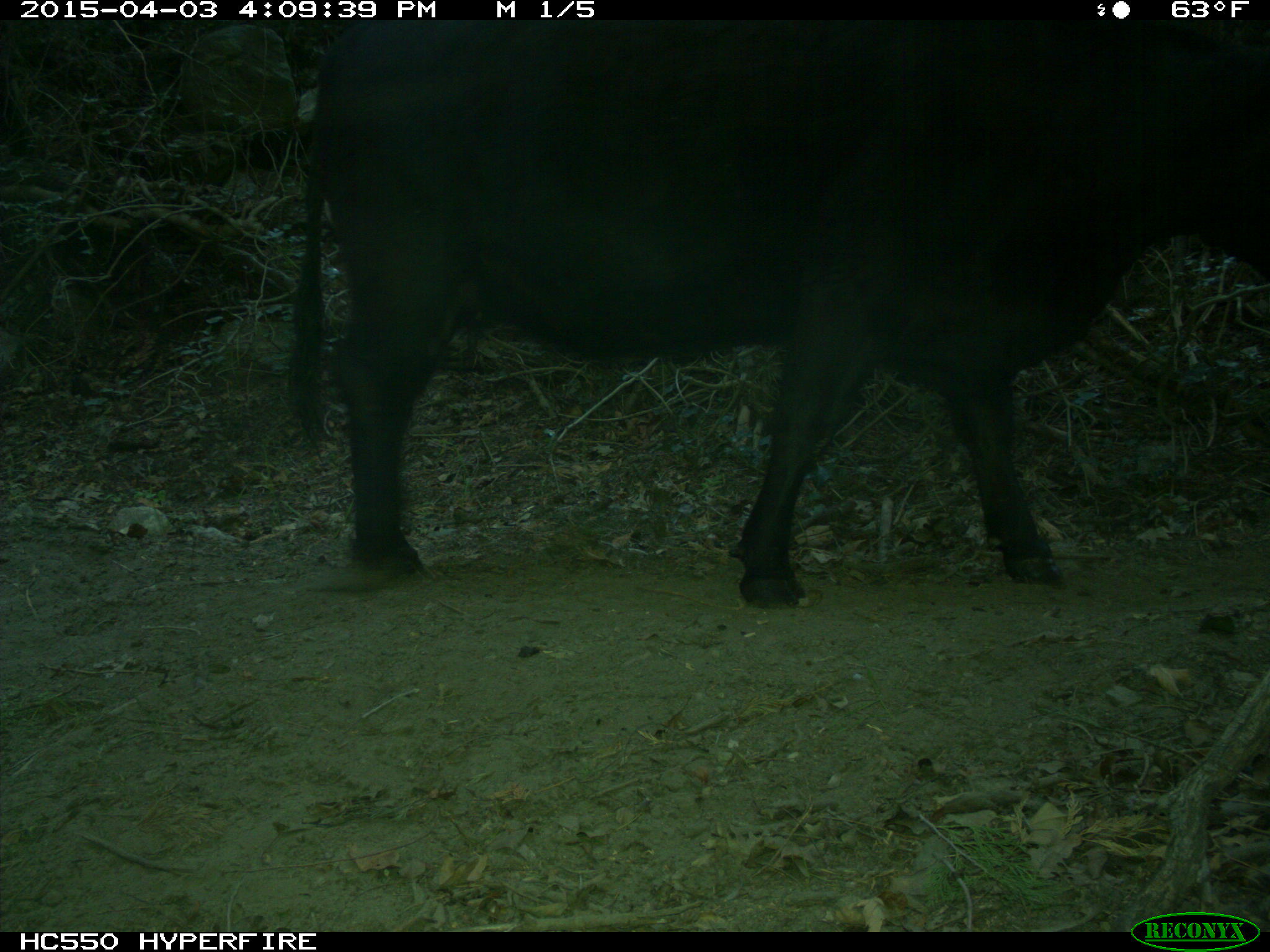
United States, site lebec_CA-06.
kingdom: Animalia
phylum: Chordata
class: Mammalia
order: Artiodactyla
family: Bovidae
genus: Bos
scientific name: Bos taurus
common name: domestic cow